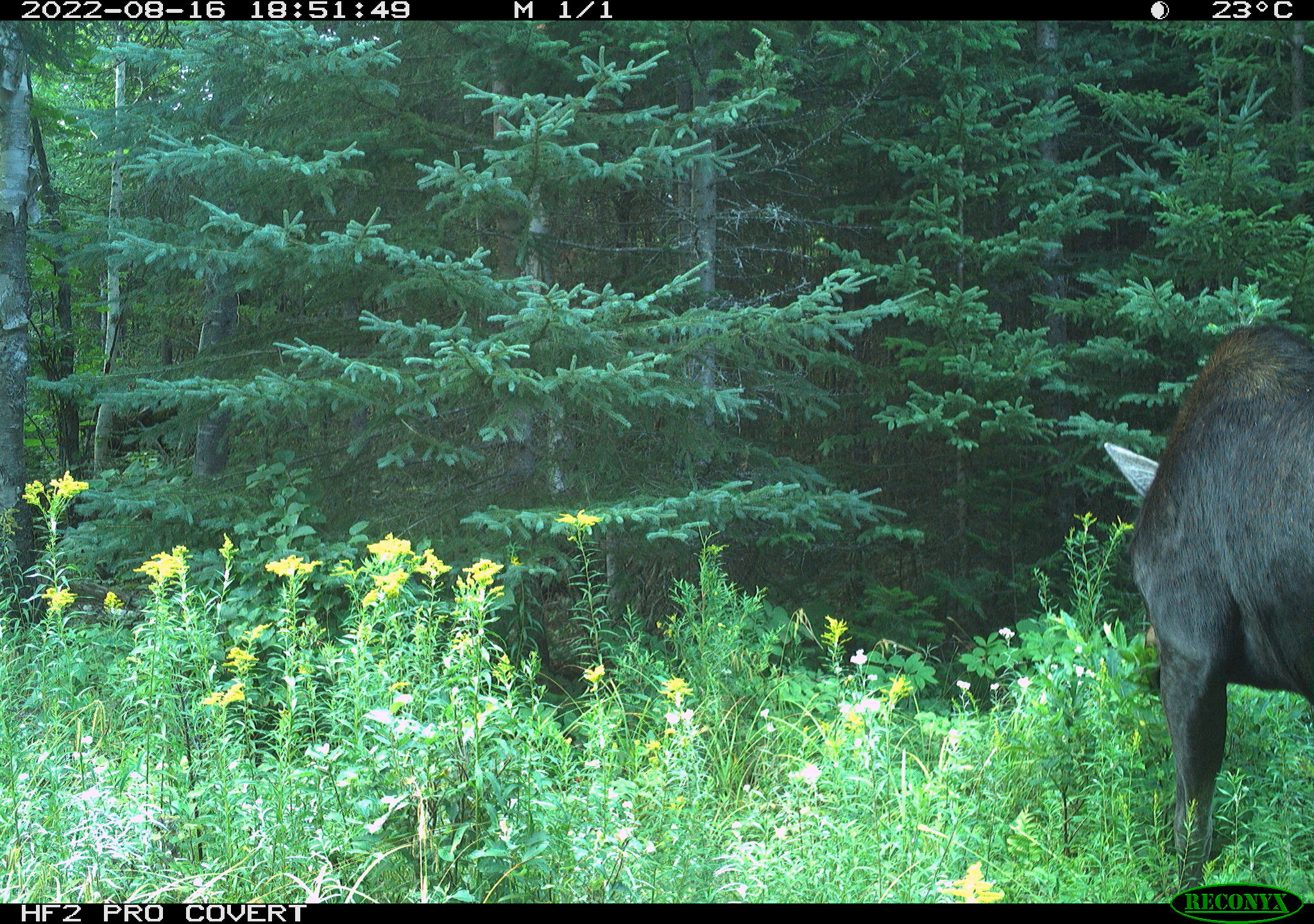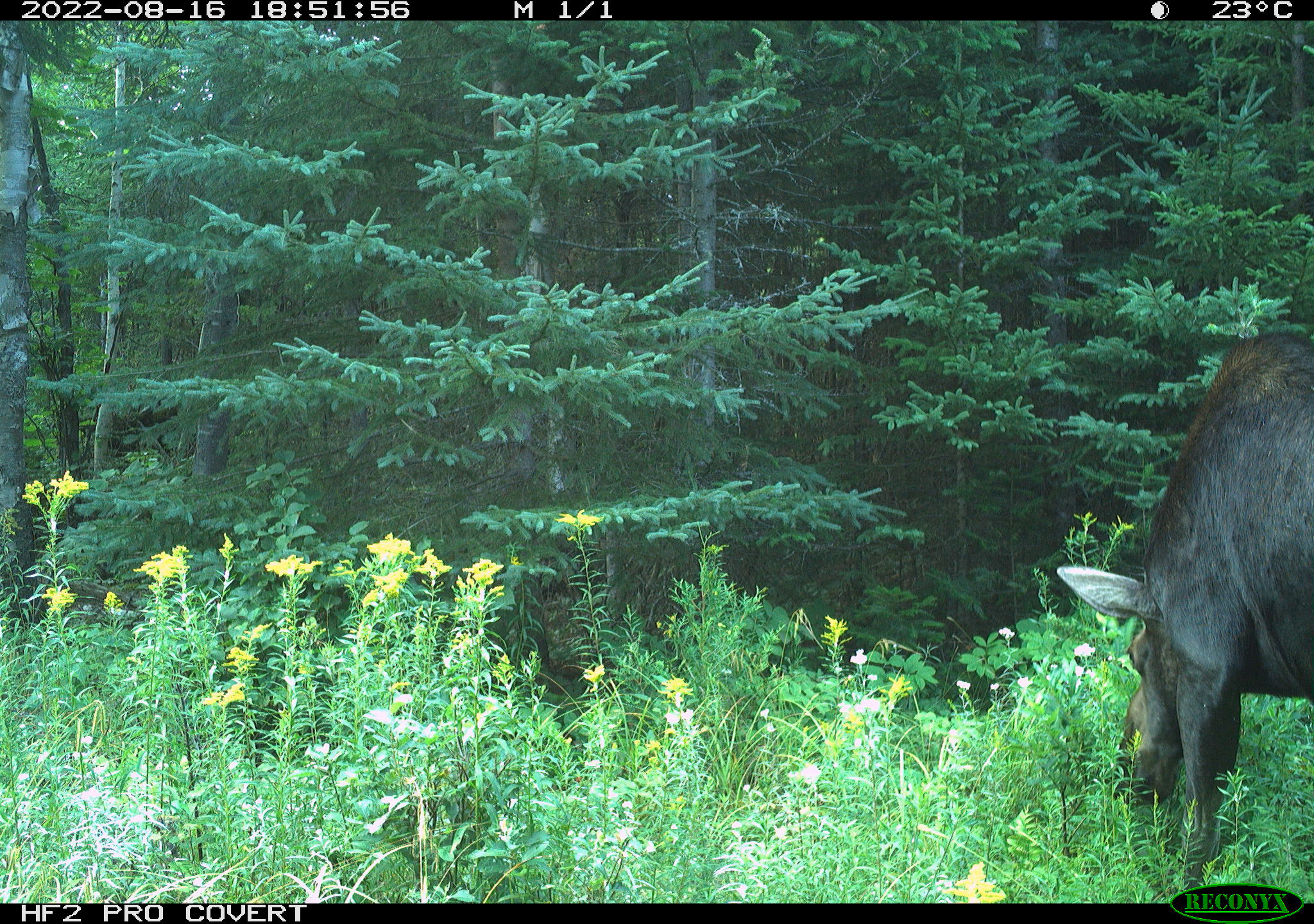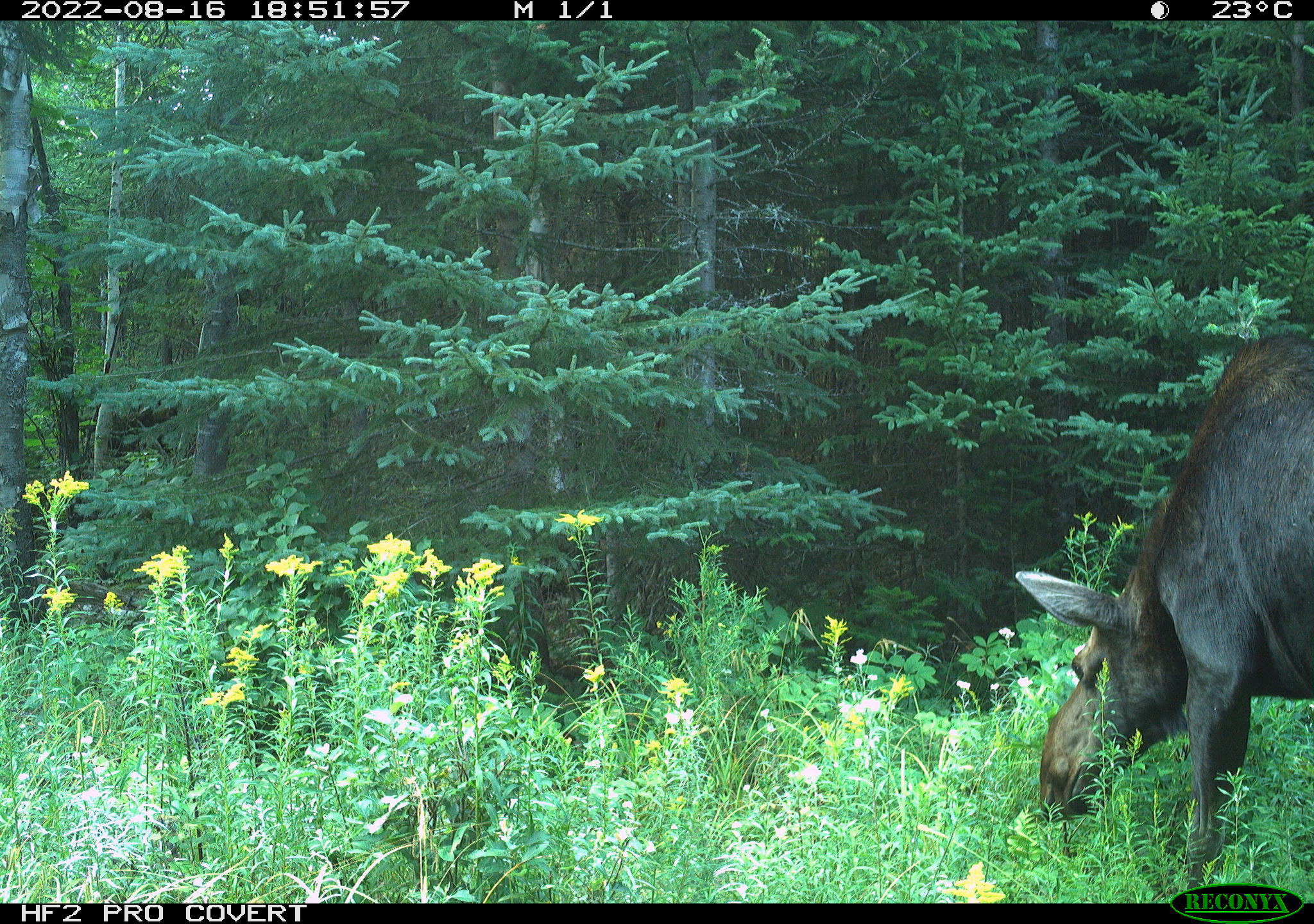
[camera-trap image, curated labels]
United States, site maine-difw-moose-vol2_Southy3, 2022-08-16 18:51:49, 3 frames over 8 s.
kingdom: Animalia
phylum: Chordata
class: Mammalia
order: Artiodactyla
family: Cervidae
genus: Alces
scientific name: Alces alces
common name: moose